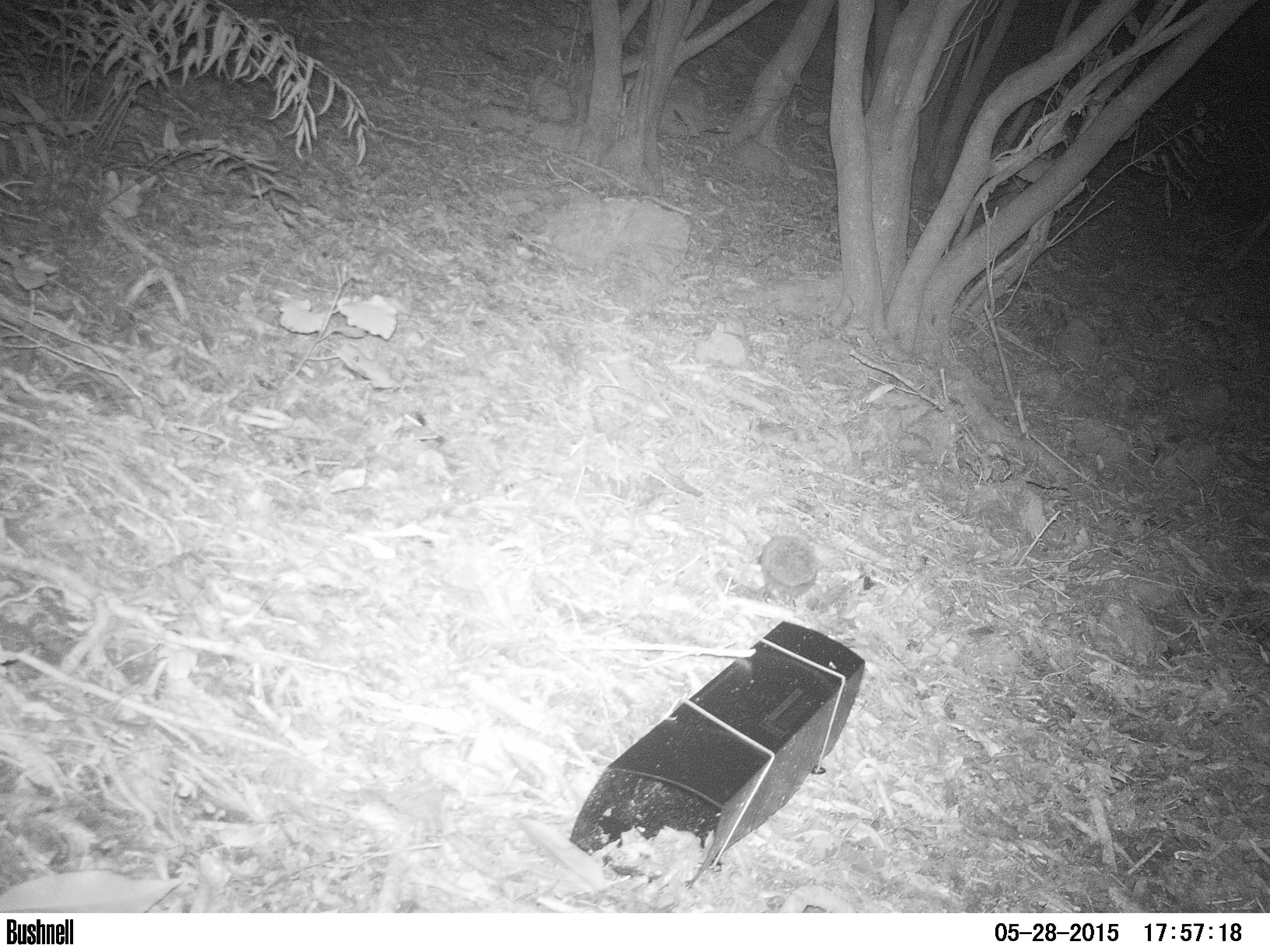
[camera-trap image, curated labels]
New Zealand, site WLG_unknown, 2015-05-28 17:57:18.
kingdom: Animalia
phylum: Chordata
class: Mammalia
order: Eulipotyphla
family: Erinaceidae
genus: Erinaceus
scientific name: Erinaceus europaeus europaeus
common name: european hedgehog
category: hedgehog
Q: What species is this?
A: Hedgehog (european hedgehog) (Erinaceus europaeus europaeus).